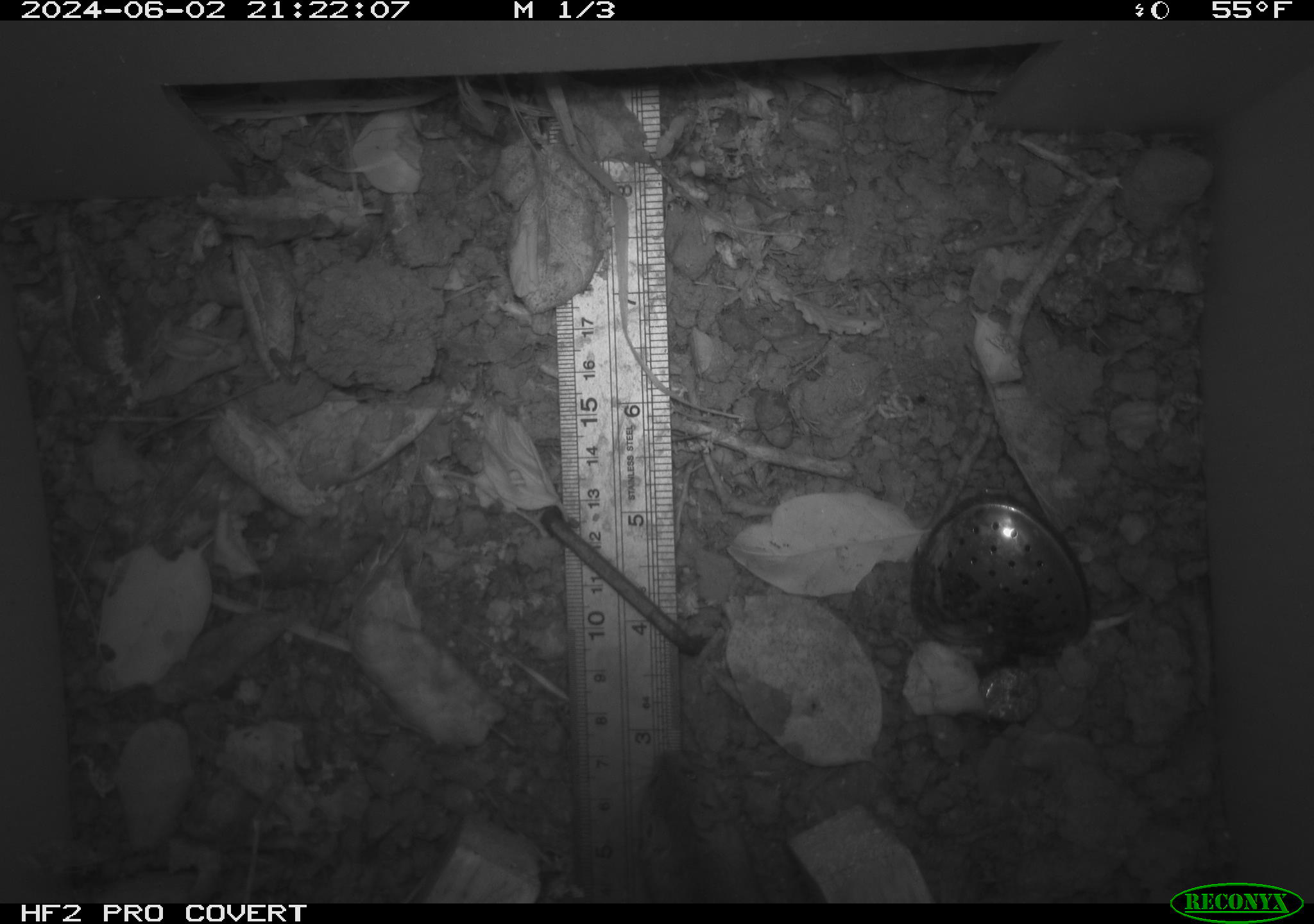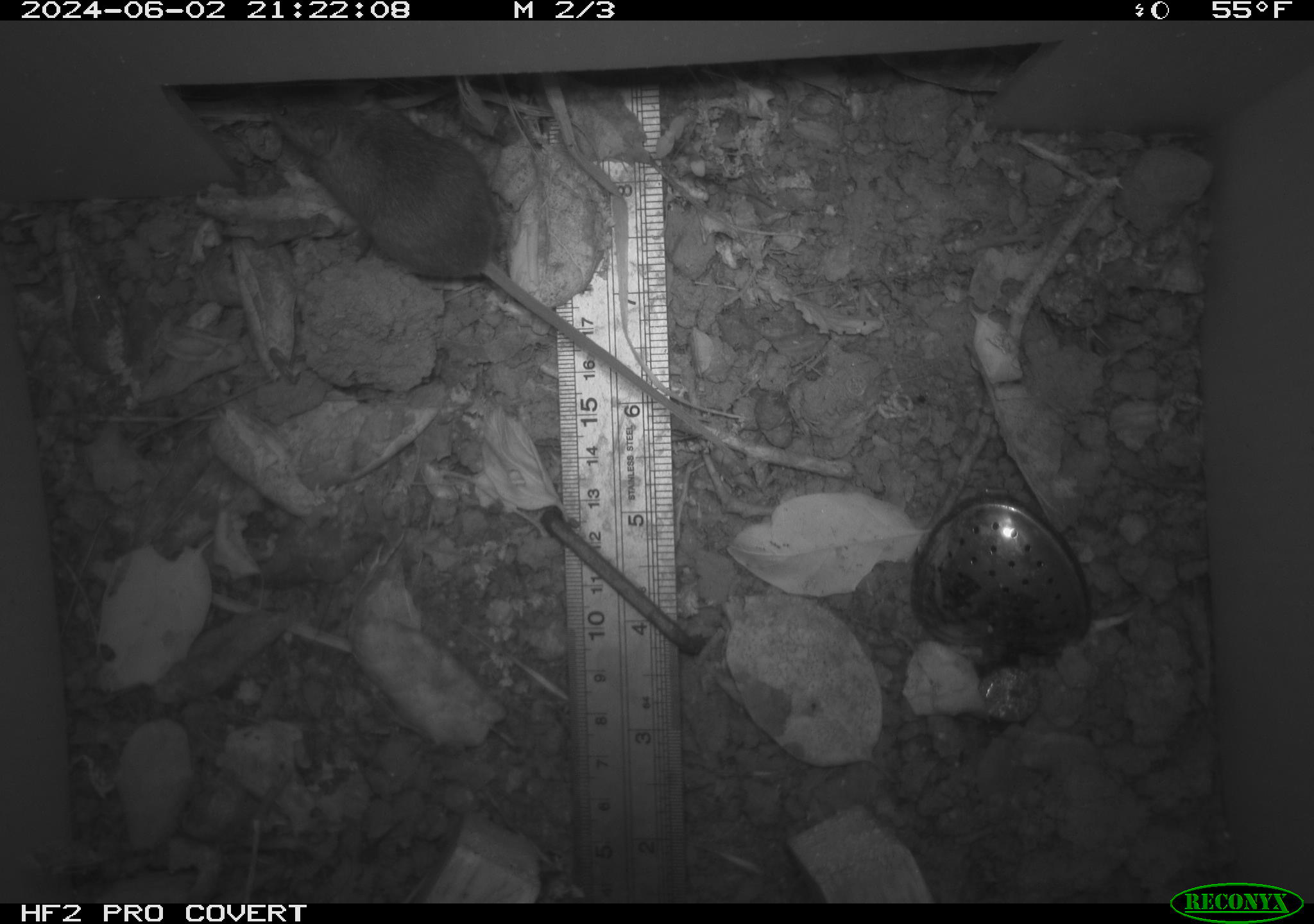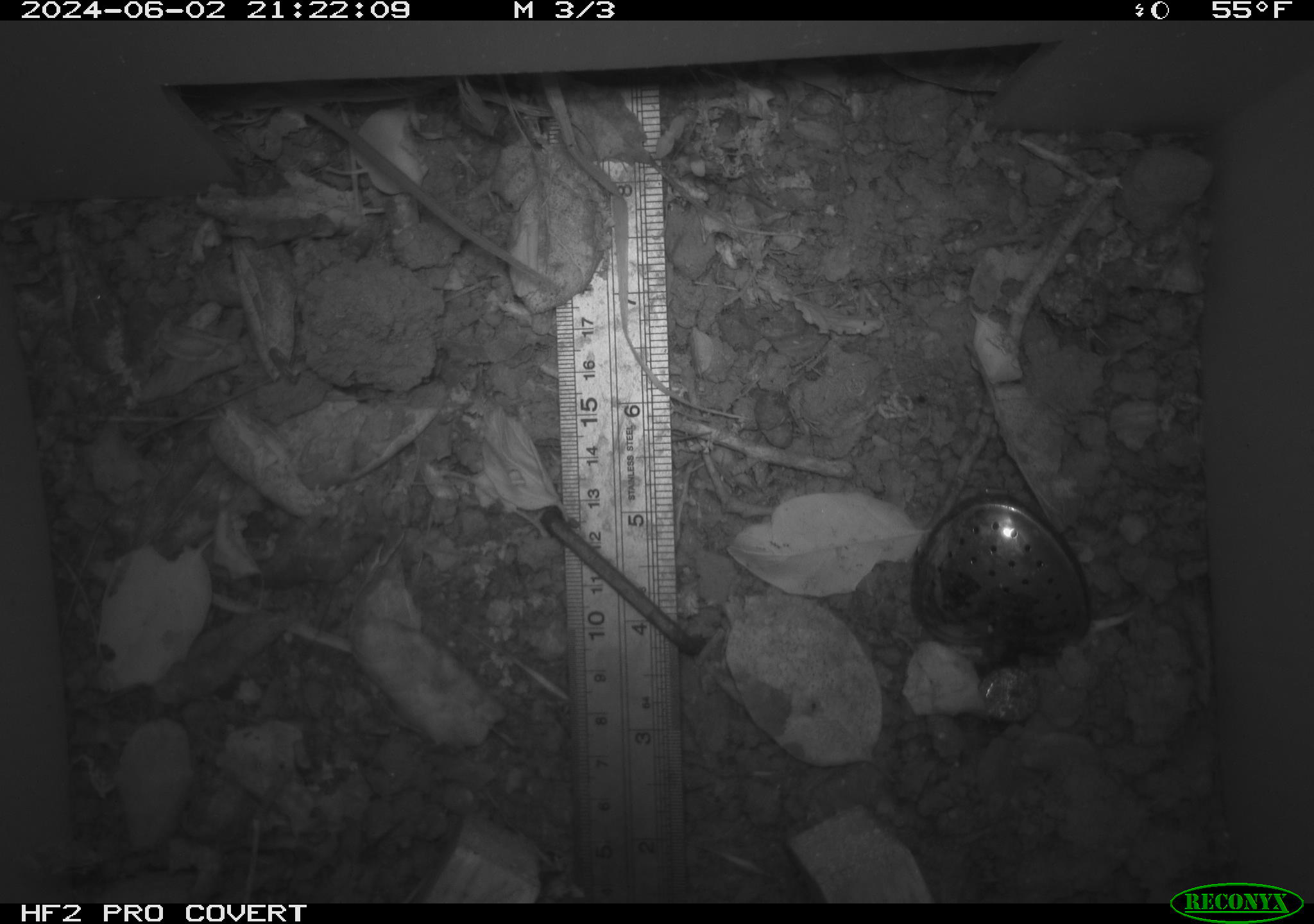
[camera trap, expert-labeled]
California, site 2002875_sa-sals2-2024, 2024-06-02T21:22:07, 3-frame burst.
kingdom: Animalia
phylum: Chordata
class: Mammalia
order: Rodentia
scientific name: Rodentia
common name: mouse species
Mouse species (Rodentia).